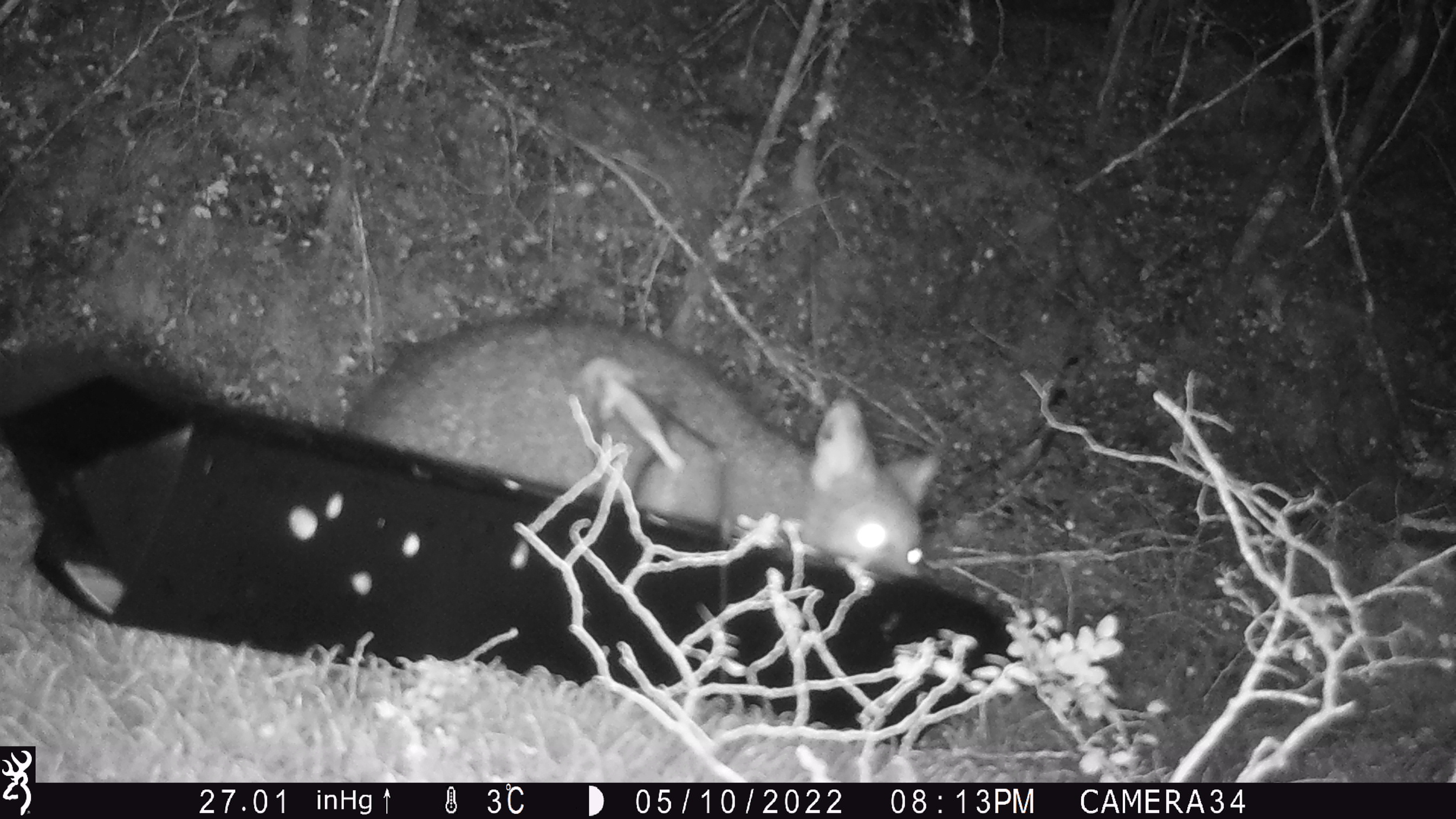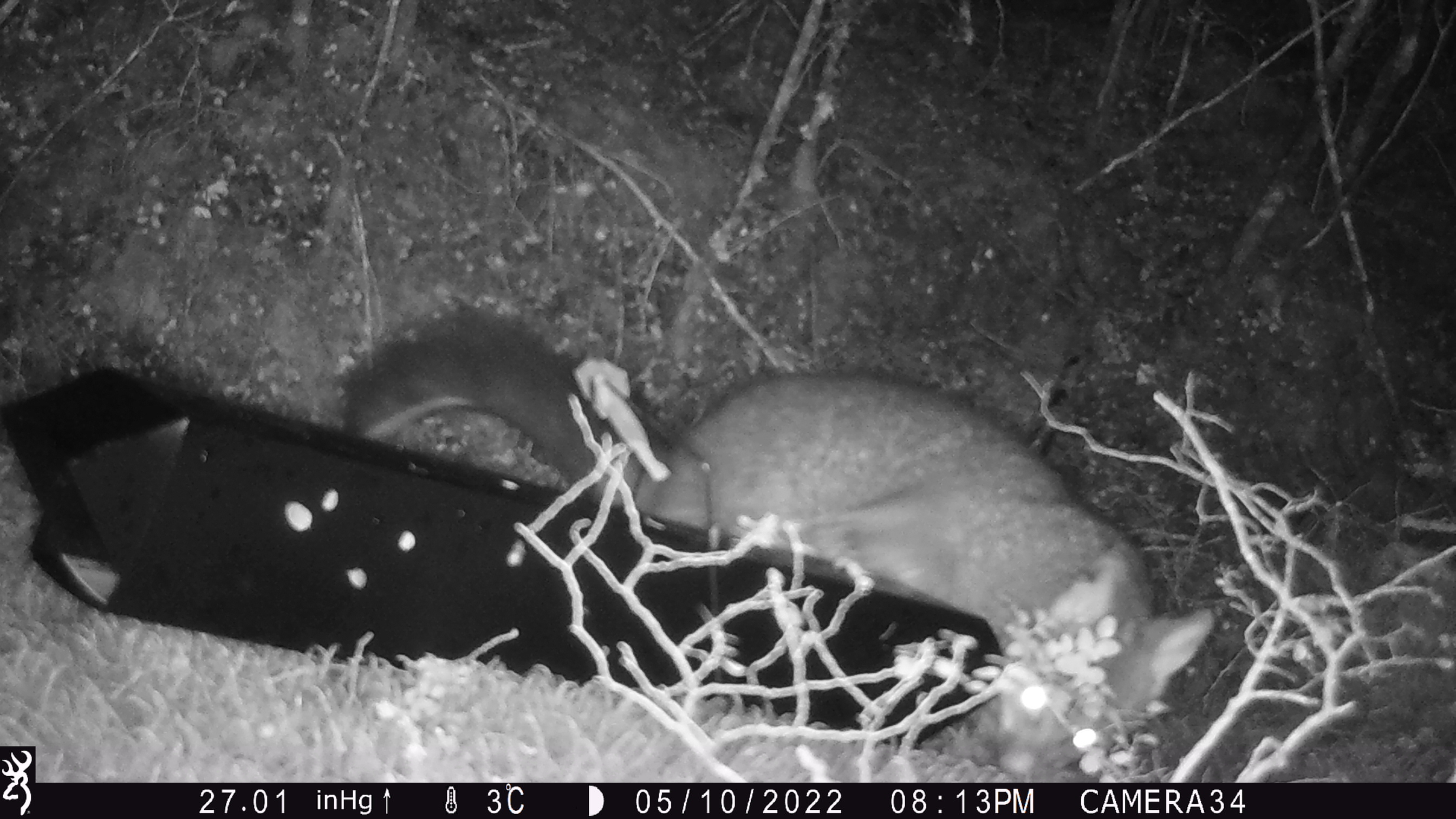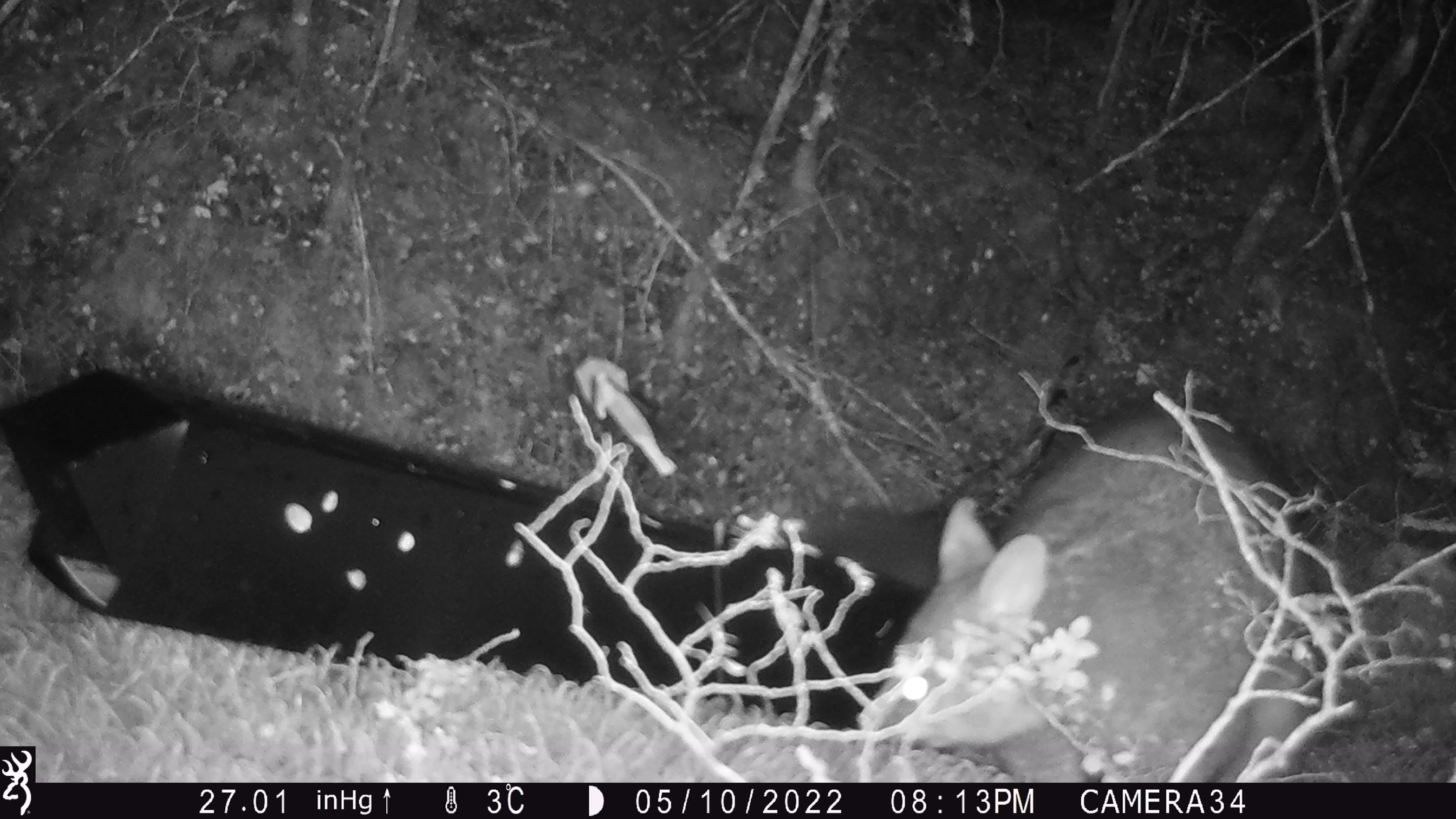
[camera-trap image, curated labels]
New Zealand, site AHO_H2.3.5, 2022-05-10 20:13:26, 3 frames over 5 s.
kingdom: Animalia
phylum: Chordata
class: Mammalia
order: Diprotodontia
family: Phalangeridae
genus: Trichosurus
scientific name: Trichosurus vulpecula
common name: common brushtail possum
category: possum